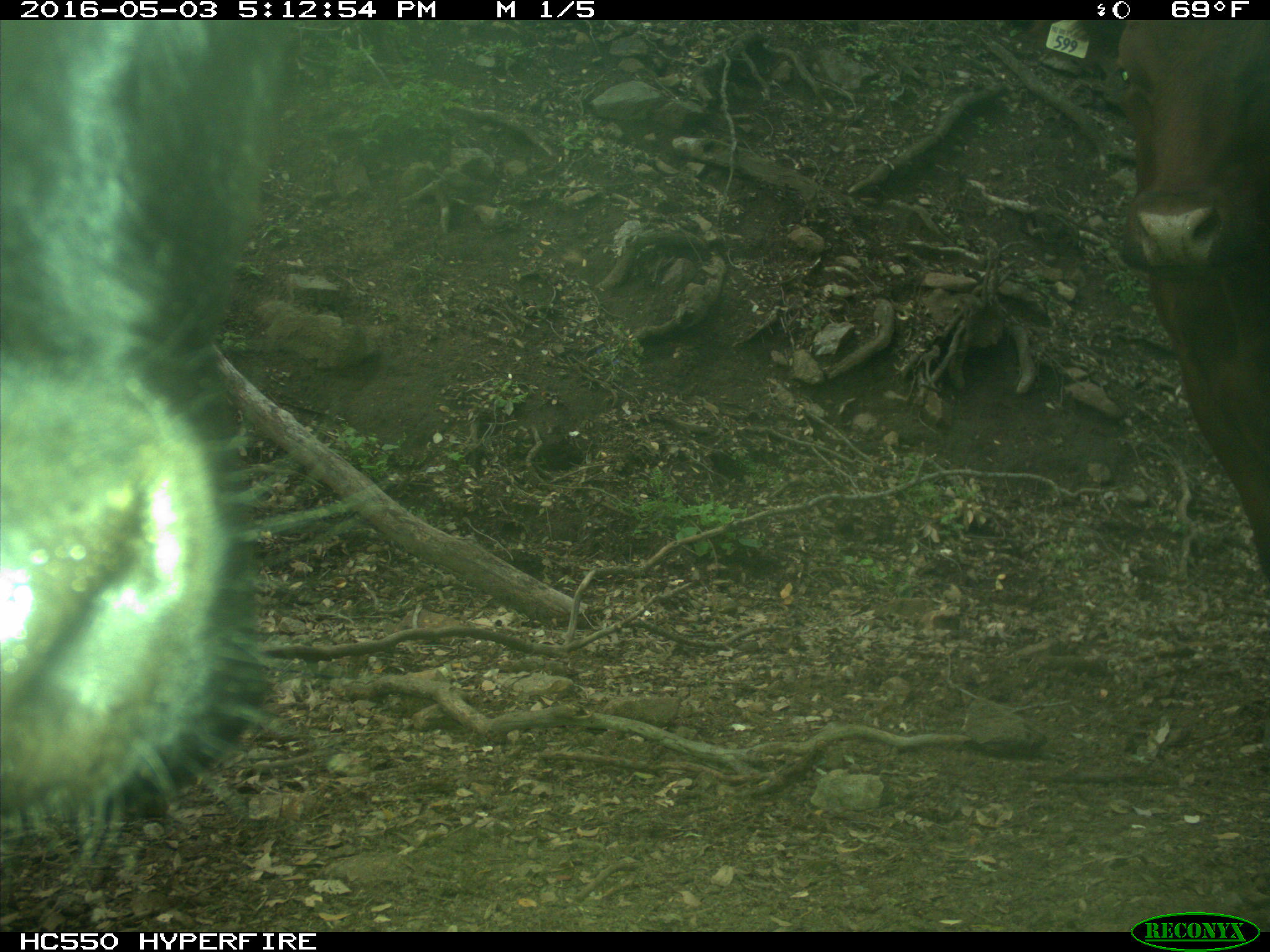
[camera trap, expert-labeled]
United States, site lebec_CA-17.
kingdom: Animalia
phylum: Chordata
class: Mammalia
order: Artiodactyla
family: Bovidae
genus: Bos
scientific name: Bos taurus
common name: domestic cow